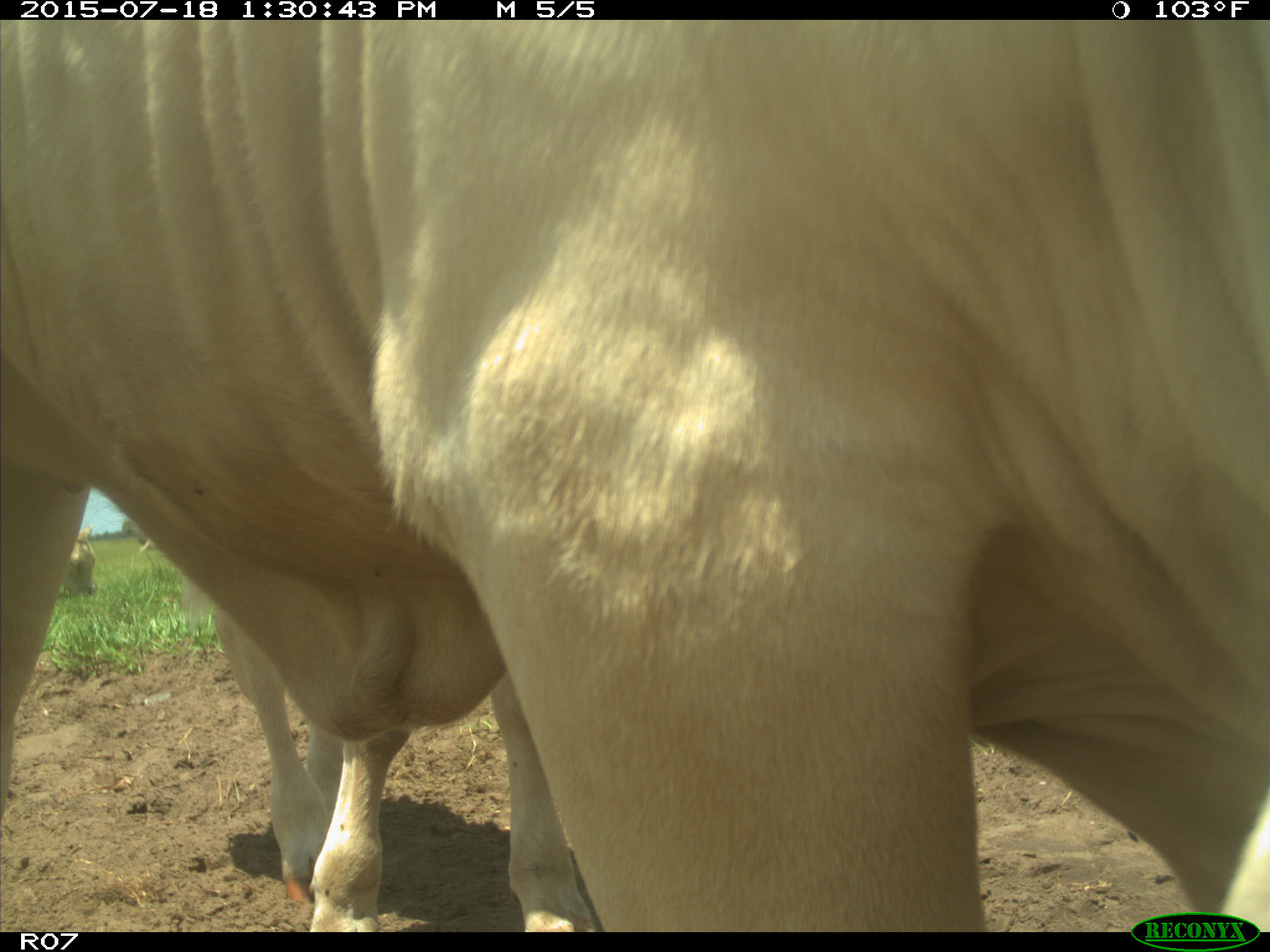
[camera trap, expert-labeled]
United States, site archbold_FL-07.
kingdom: Animalia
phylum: Chordata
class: Mammalia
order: Artiodactyla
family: Bovidae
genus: Bos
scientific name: Bos taurus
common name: domestic cow